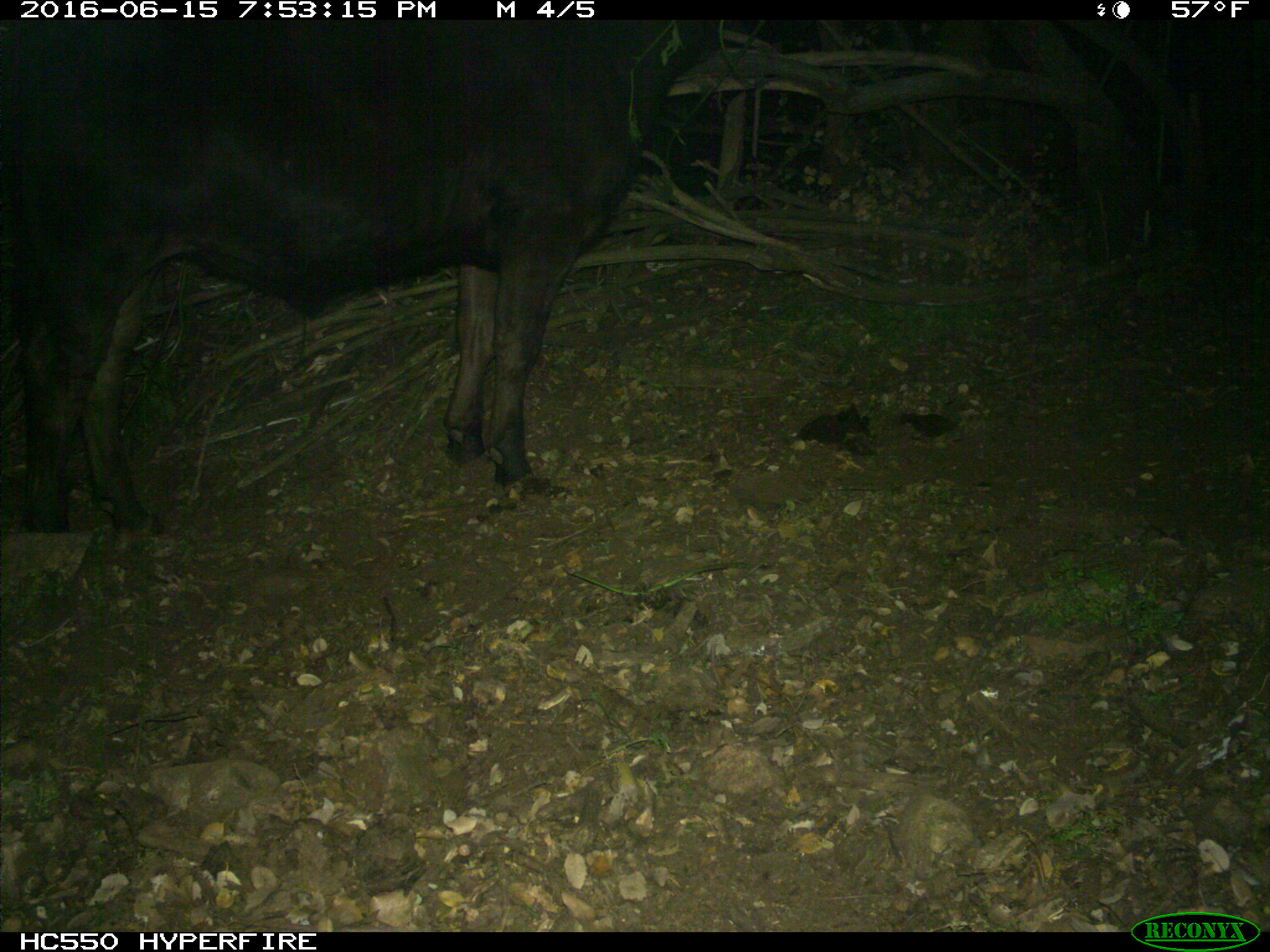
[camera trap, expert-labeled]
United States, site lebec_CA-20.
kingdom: Animalia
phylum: Chordata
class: Mammalia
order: Artiodactyla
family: Bovidae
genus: Bos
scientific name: Bos taurus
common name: domestic cow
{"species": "Bos taurus (domestic cow)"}